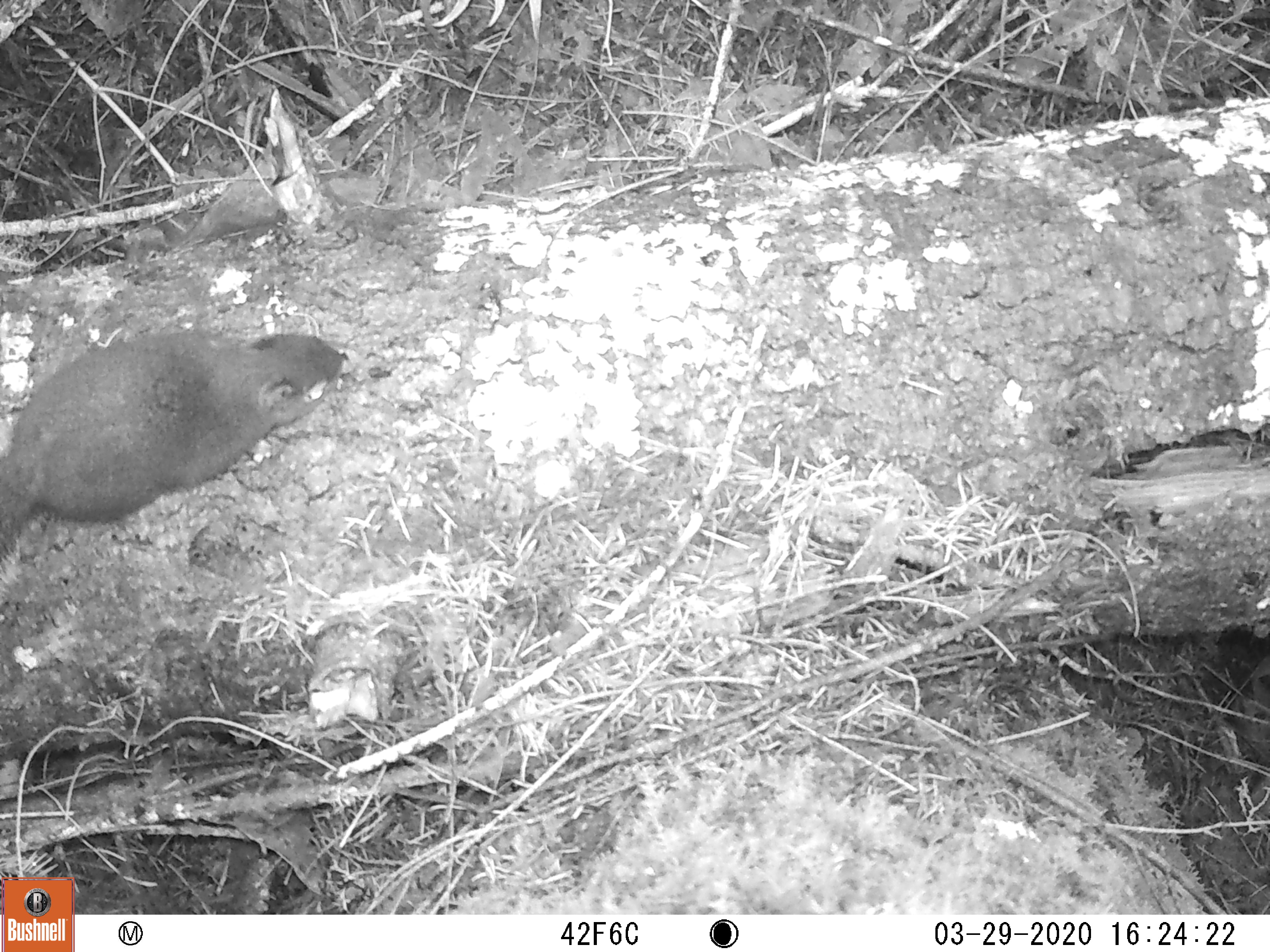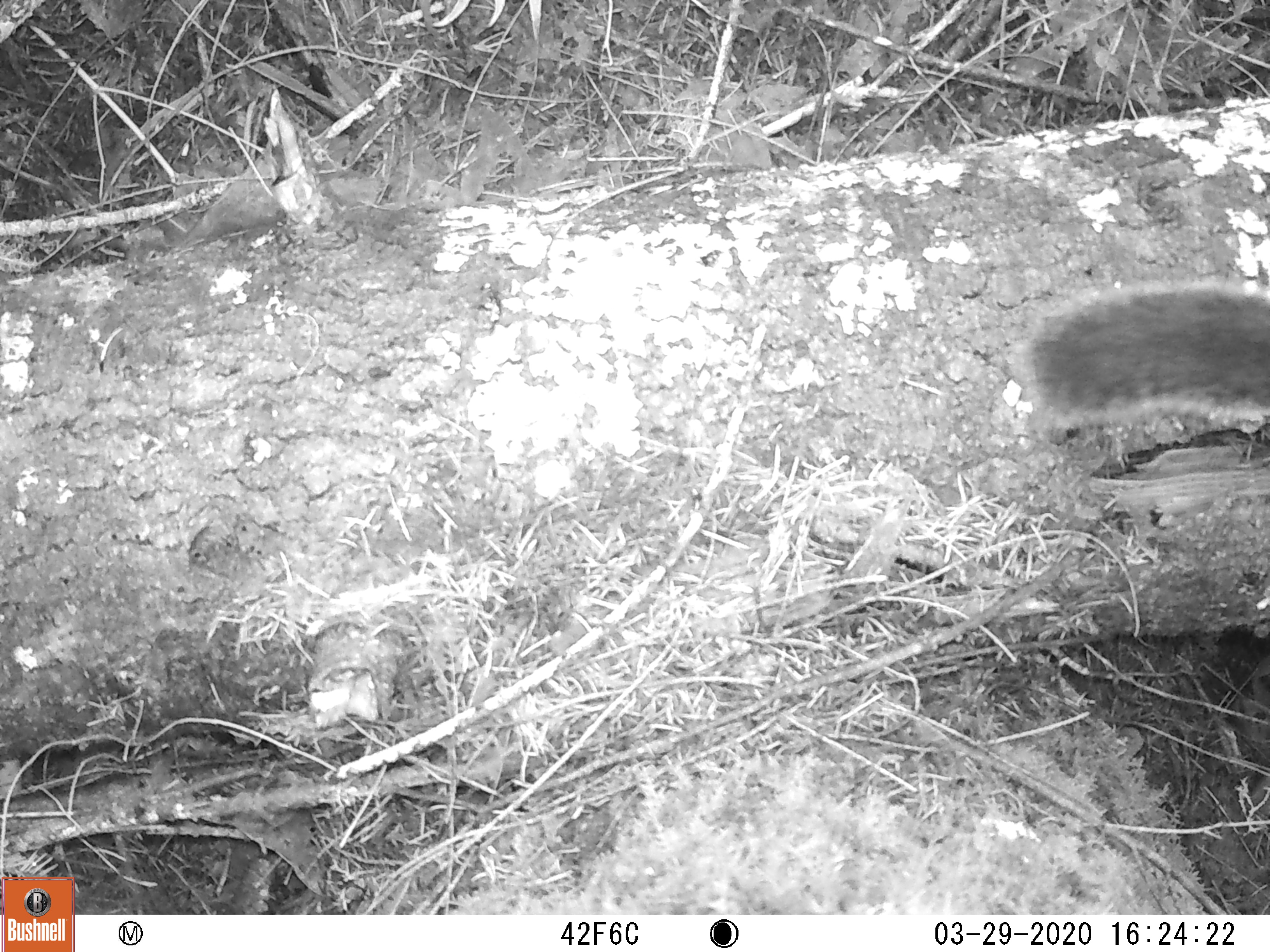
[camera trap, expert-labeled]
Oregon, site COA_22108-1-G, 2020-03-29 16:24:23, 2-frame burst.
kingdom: Animalia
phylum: Chordata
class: Mammalia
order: Rodentia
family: Sciuridae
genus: Tamiasciurus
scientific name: Tamiasciurus douglasii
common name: douglas squirrel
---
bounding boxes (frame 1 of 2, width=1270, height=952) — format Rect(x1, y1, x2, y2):
douglas squirrel: Rect(0, 302, 377, 629)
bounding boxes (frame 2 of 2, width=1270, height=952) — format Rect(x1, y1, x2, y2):
douglas squirrel: Rect(1002, 253, 1268, 467)